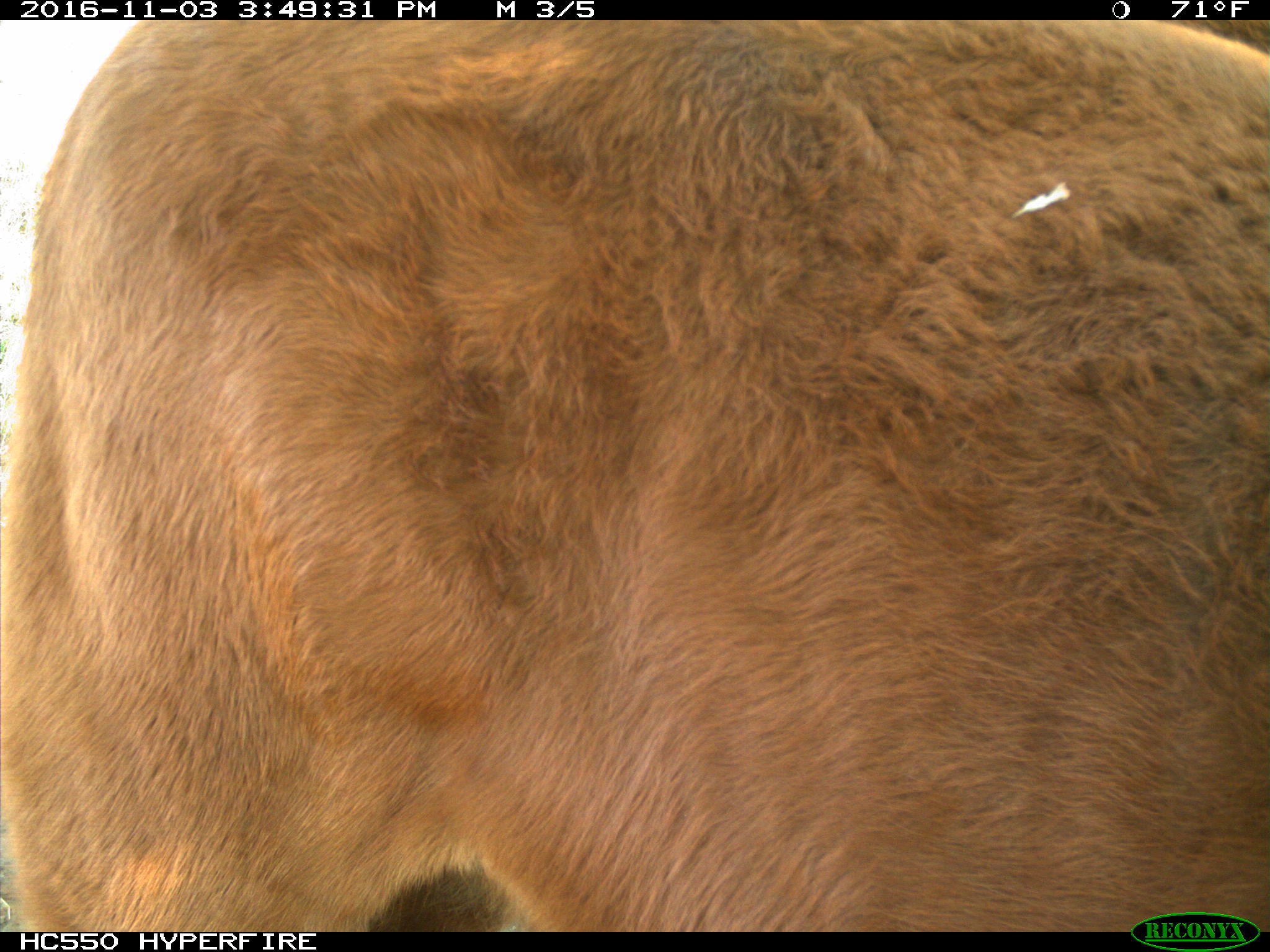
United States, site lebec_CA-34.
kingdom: Animalia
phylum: Chordata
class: Mammalia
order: Artiodactyla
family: Bovidae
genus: Bos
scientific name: Bos taurus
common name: domestic cow